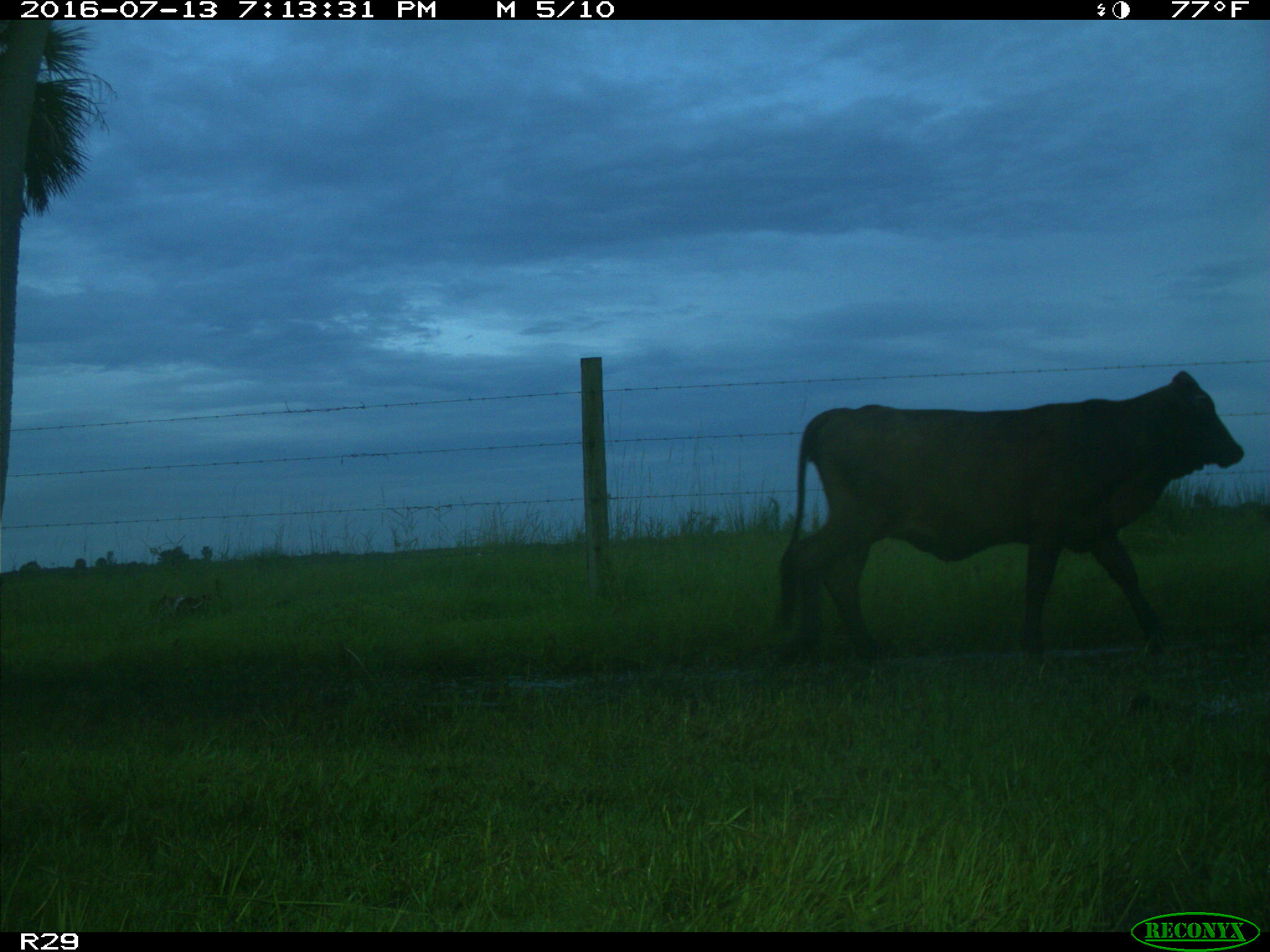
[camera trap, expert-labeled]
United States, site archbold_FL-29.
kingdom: Animalia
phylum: Chordata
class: Mammalia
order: Artiodactyla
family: Bovidae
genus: Bos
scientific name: Bos taurus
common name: domestic cow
Bos taurus (domestic cow).